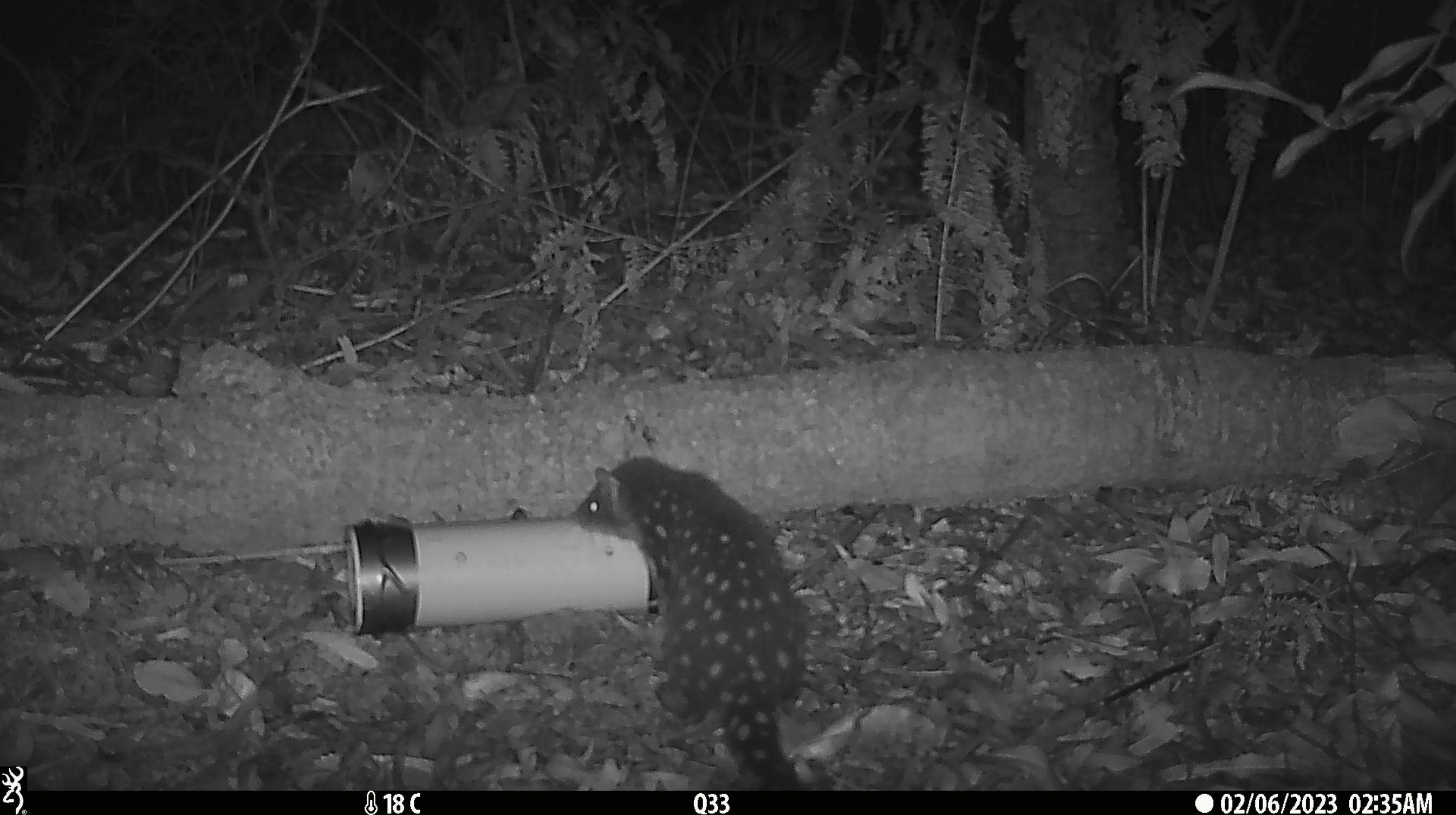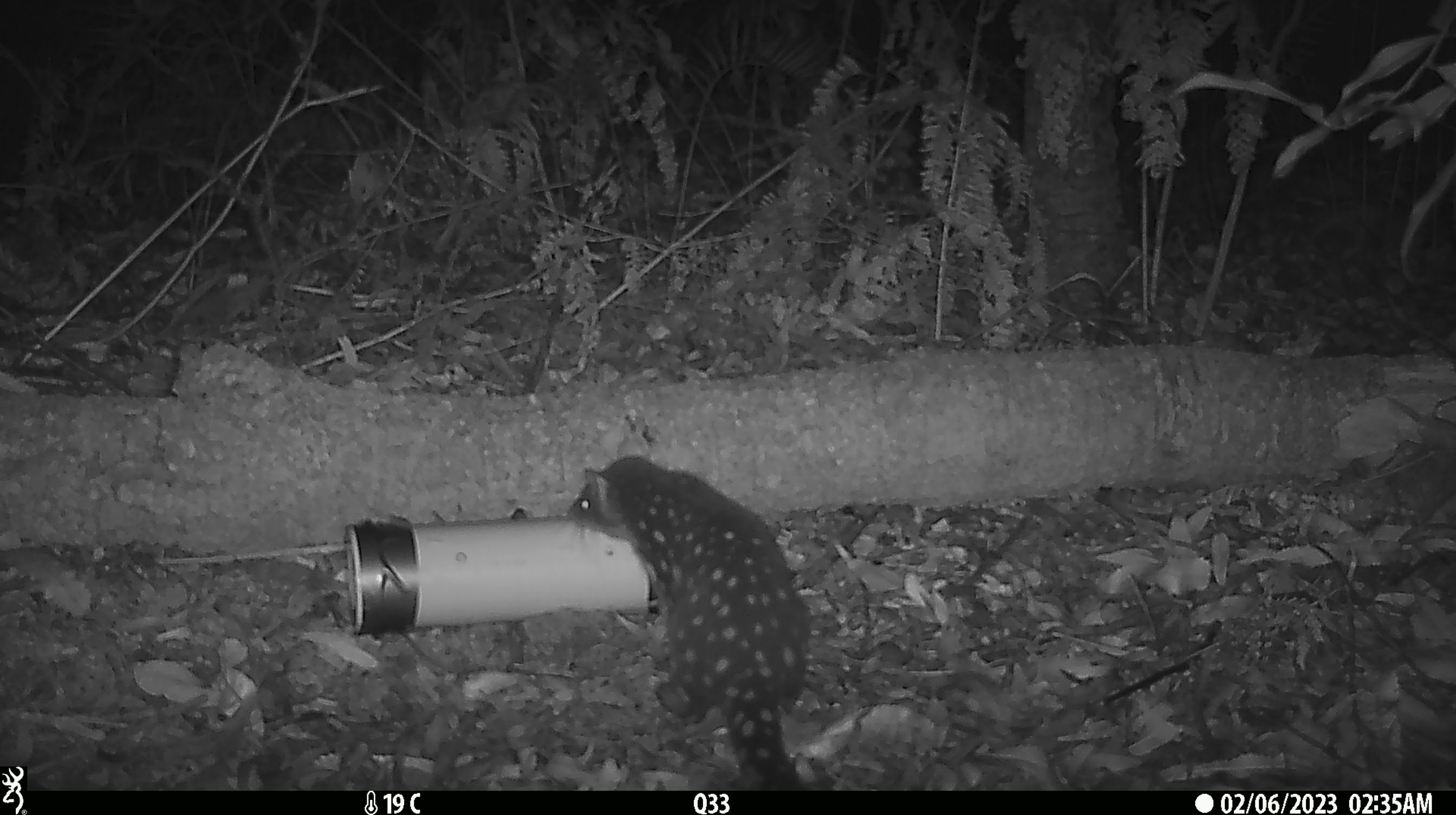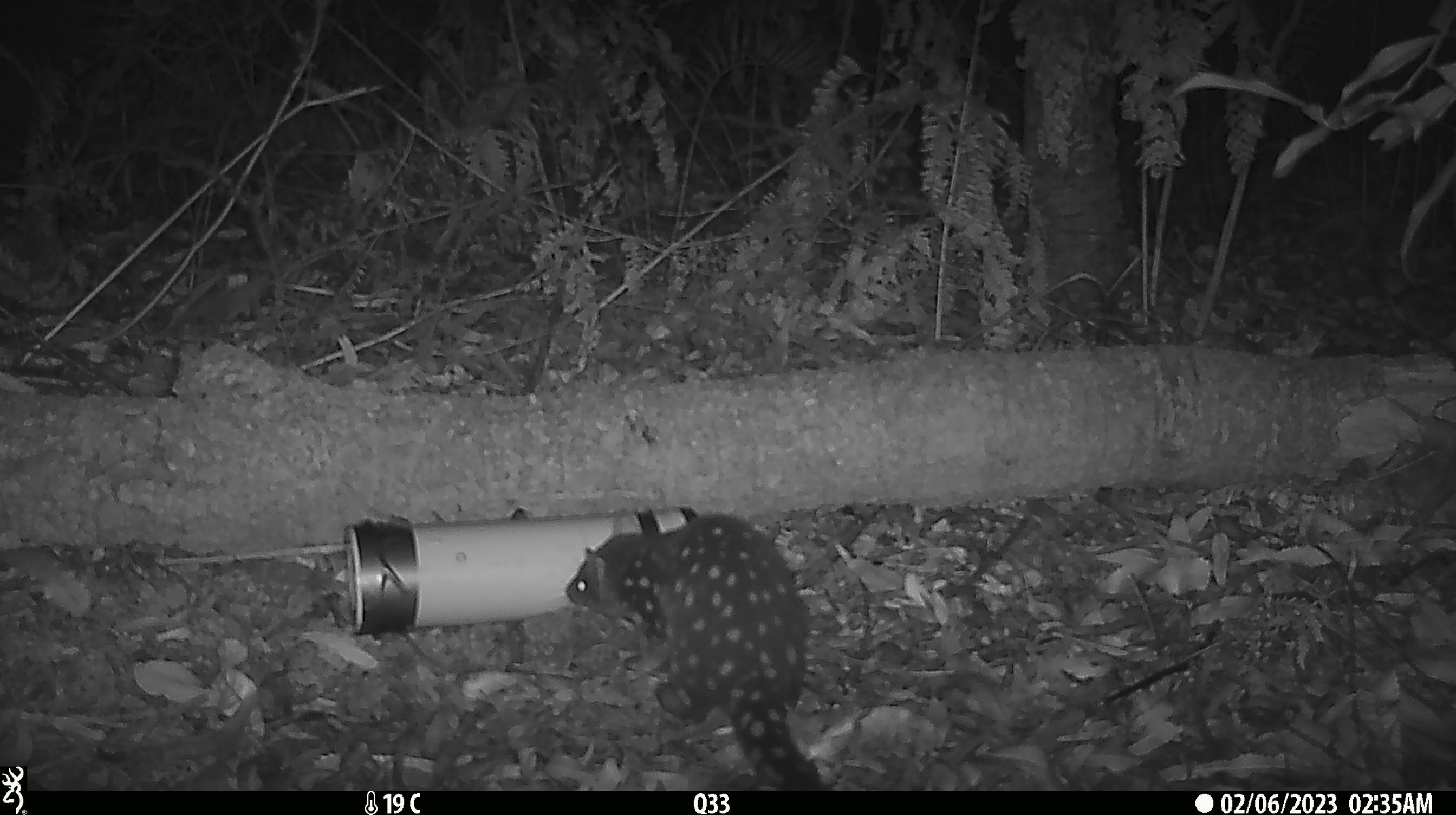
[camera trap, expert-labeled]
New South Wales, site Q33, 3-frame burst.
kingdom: Animalia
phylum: Chordata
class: Mammalia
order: Dasyuromorphia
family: Dasyuridae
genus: Dasyurus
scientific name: Dasyurus maculatus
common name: spotted-tailed quoll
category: quoll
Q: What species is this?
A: Quoll (spotted-tailed quoll) (Dasyurus maculatus).